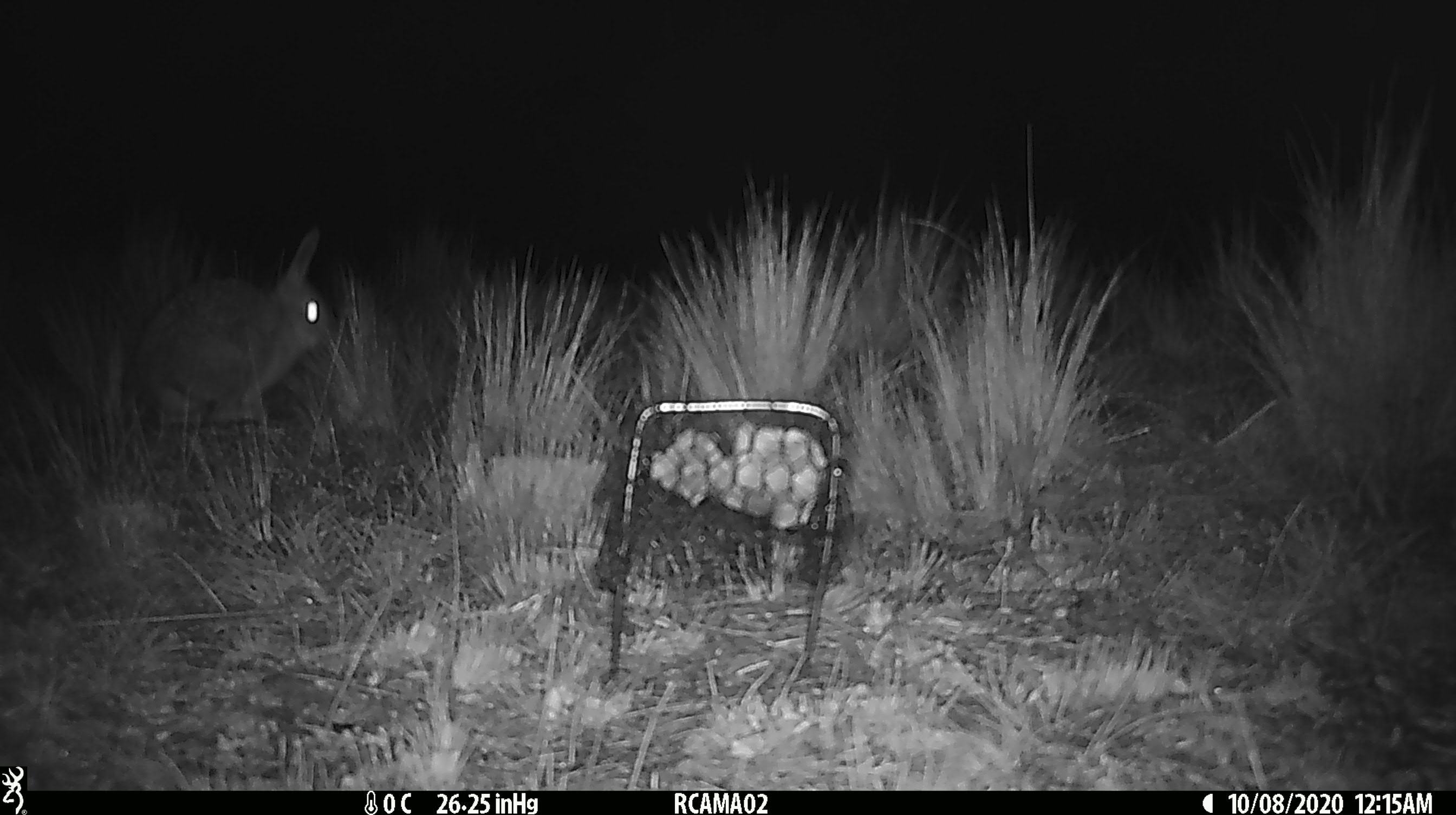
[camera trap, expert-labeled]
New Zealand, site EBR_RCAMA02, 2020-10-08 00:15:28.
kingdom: Animalia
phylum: Chordata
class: Mammalia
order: Lagomorpha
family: Leporidae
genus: Oryctolagus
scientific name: Oryctolagus cuniculus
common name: european rabbit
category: rabbit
Rabbit (european rabbit) (Oryctolagus cuniculus).